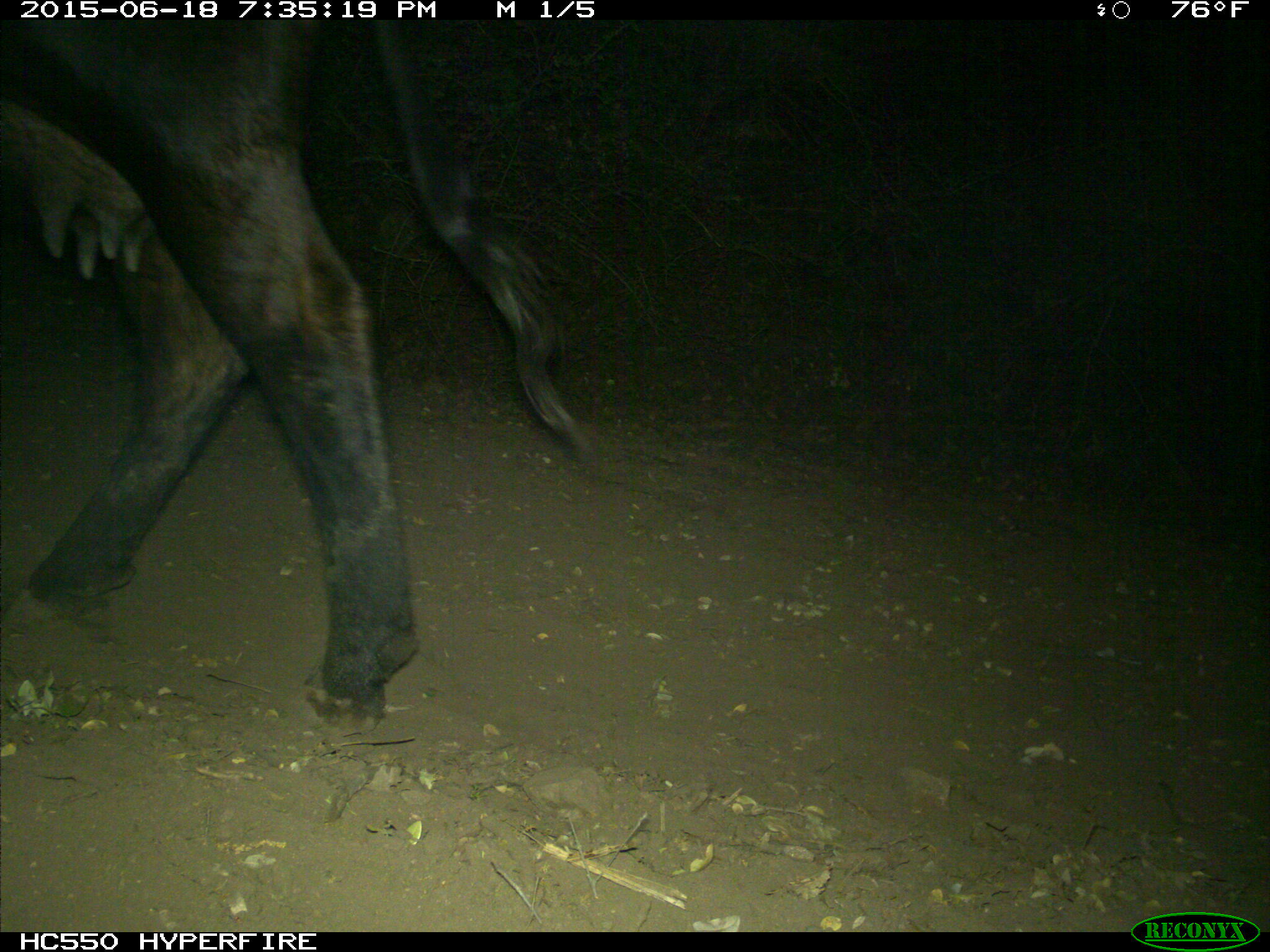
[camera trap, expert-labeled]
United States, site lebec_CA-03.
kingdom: Animalia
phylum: Chordata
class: Mammalia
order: Artiodactyla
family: Bovidae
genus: Bos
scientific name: Bos taurus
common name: domestic cow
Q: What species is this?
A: Bos taurus (domestic cow).